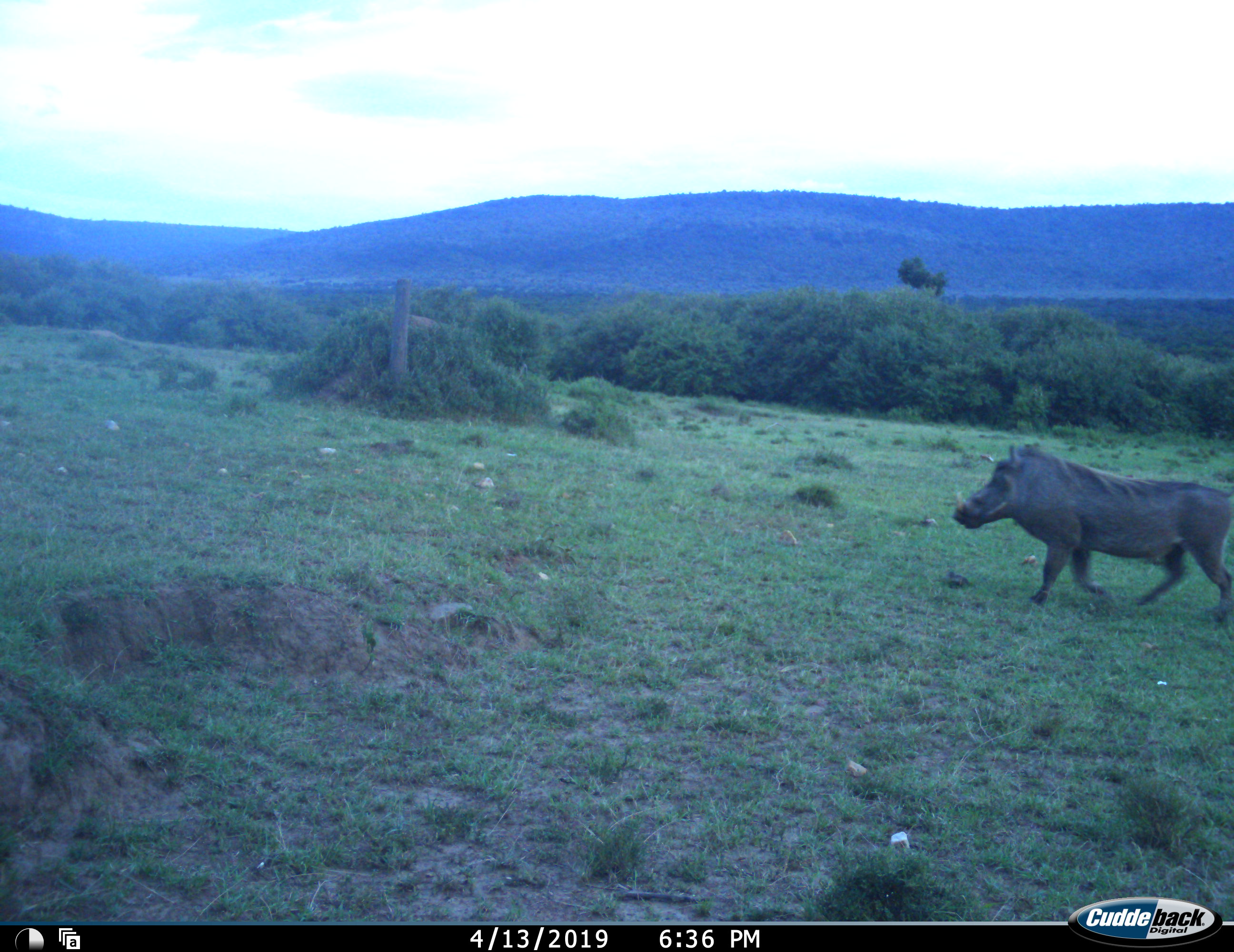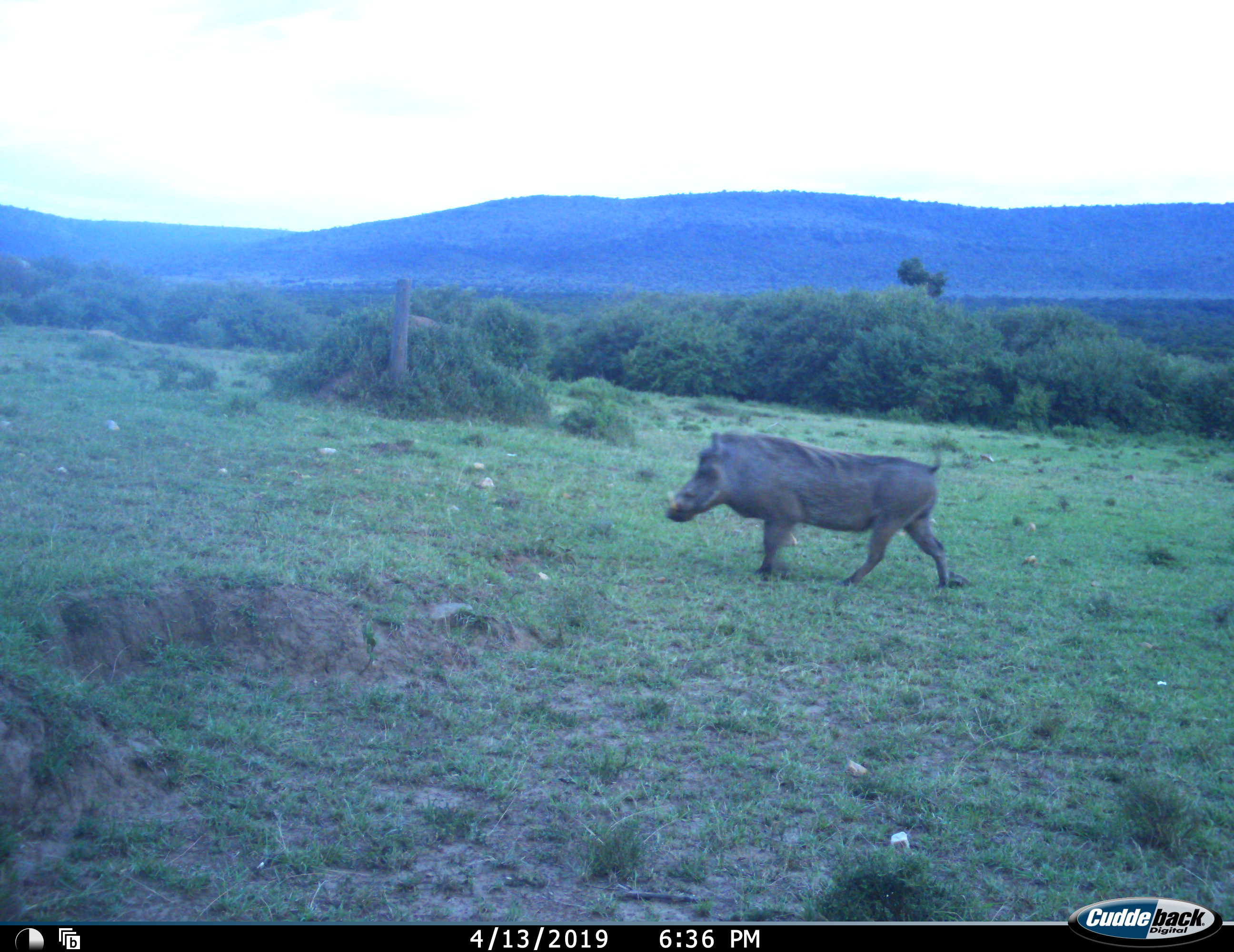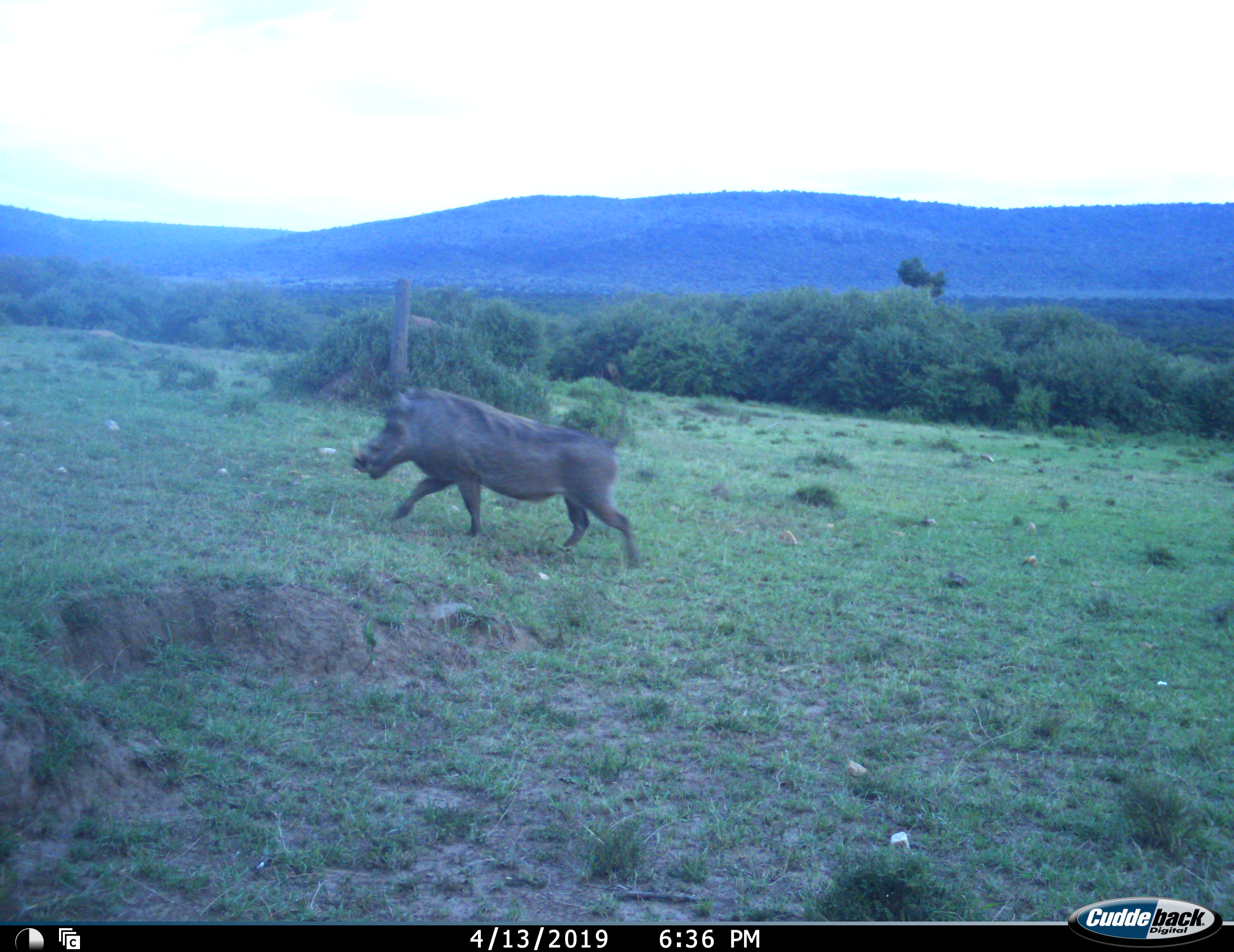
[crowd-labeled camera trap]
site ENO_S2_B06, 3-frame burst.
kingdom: Animalia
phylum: Chordata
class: Mammalia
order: Artiodactyla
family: Suidae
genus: Phacochoerus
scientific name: Phacochoerus africanus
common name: warthog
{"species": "warthog (Phacochoerus africanus)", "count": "1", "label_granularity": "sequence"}